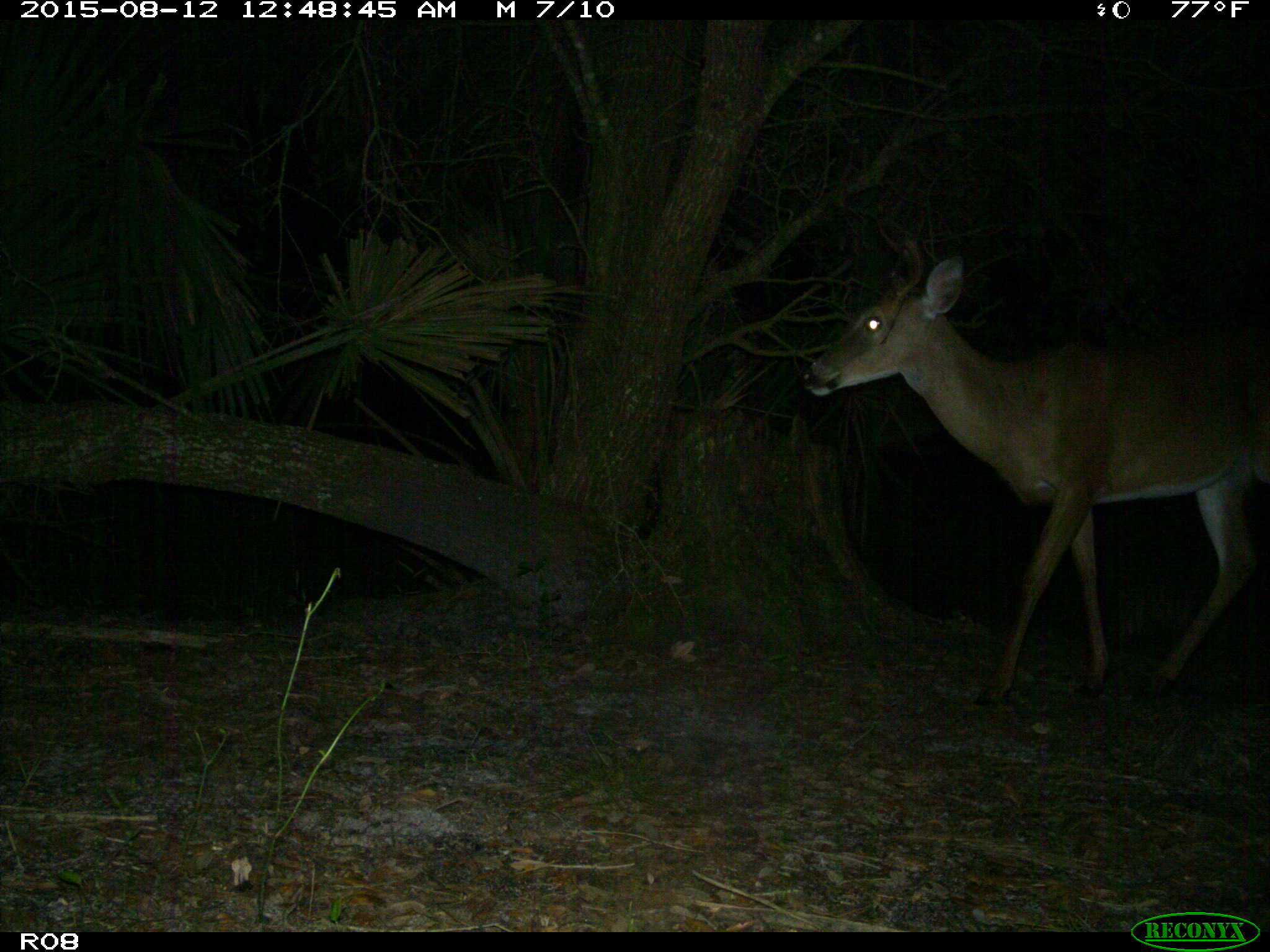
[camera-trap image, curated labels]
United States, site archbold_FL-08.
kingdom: Animalia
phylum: Chordata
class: Mammalia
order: Artiodactyla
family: Cervidae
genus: Odocoileus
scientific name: Odocoileus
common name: deer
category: unidentified deer